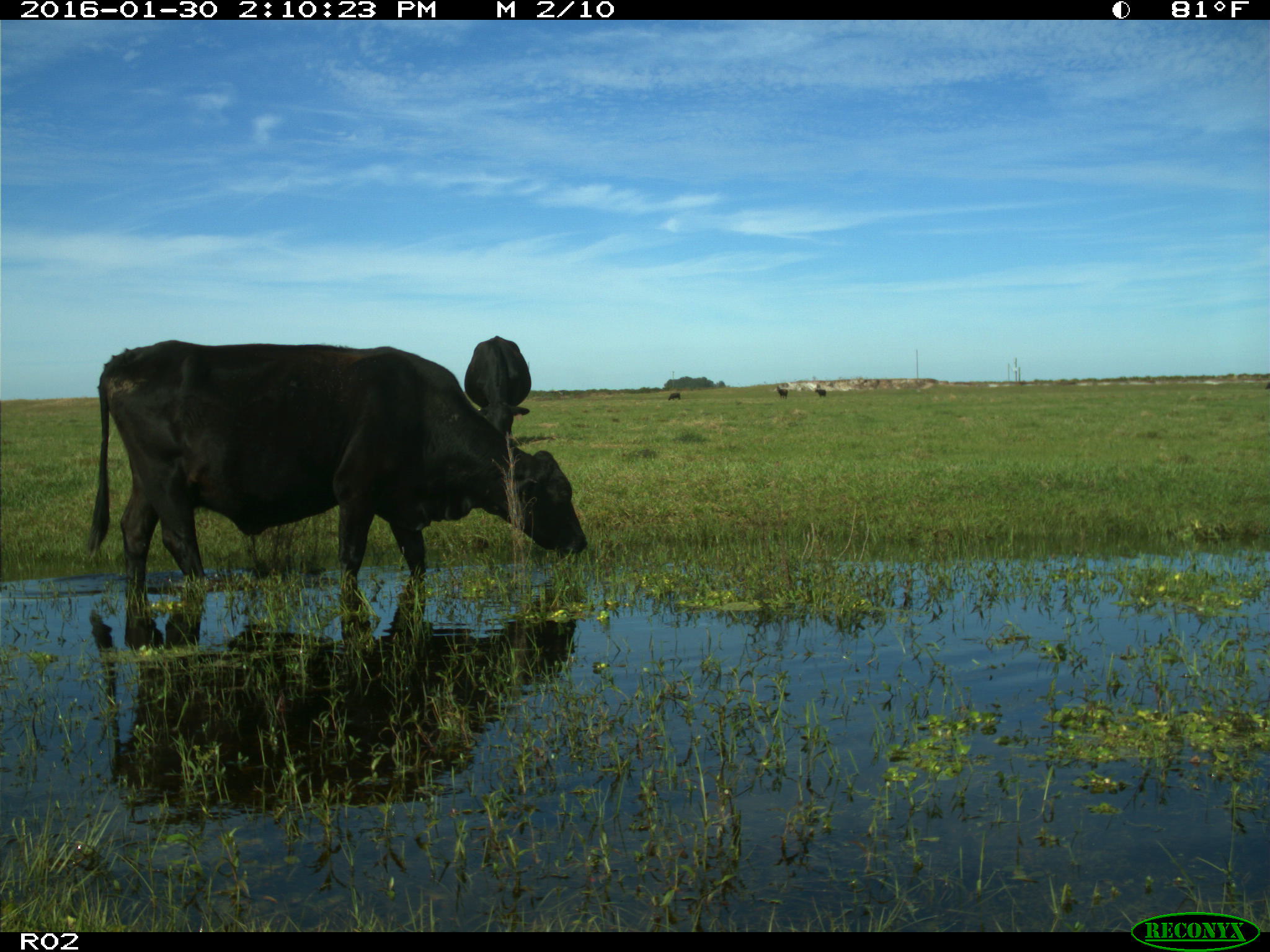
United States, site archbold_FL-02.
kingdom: Animalia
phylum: Chordata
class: Mammalia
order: Artiodactyla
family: Bovidae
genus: Bos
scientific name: Bos taurus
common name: domestic cow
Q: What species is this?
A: Bos taurus (domestic cow).